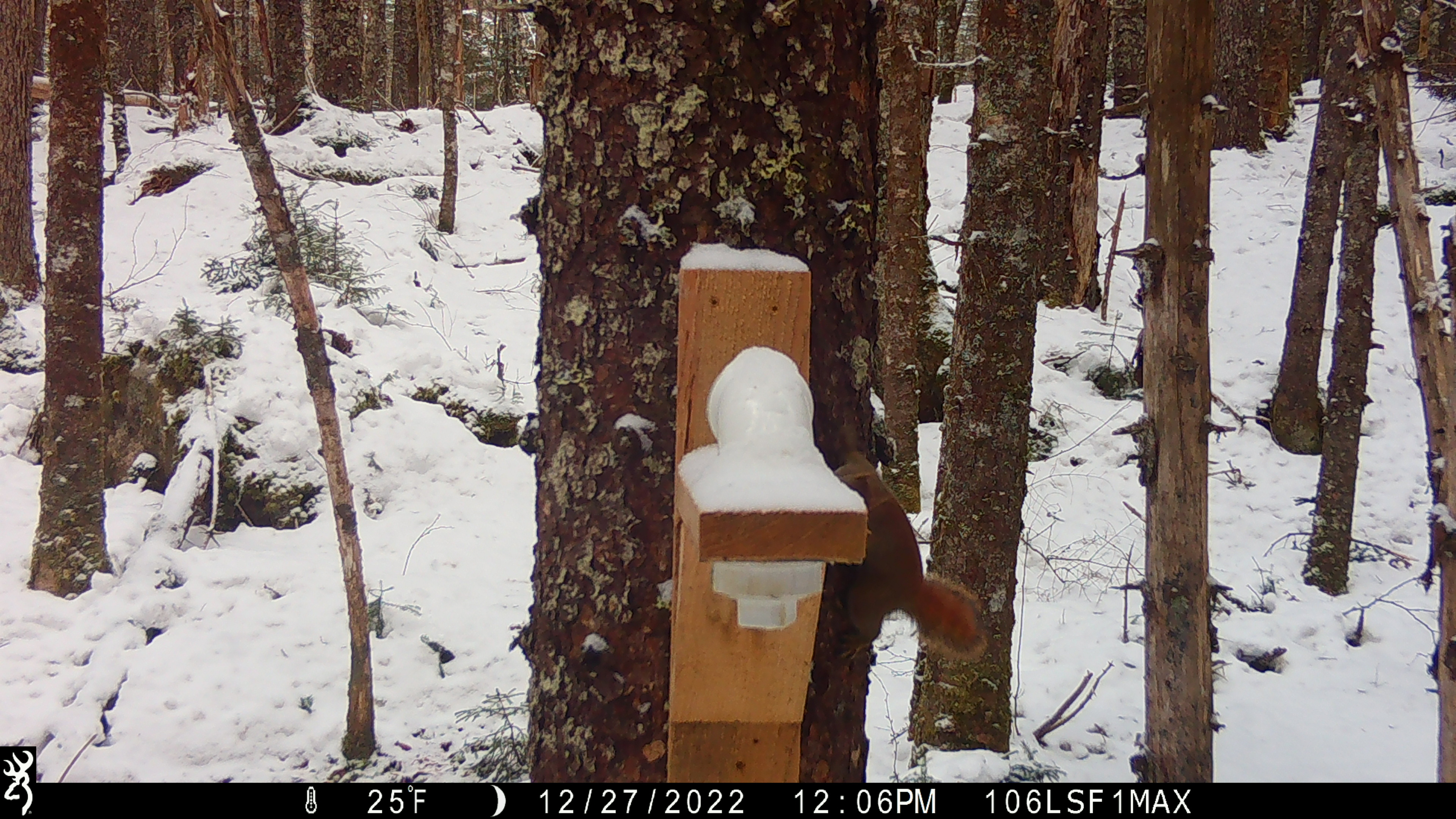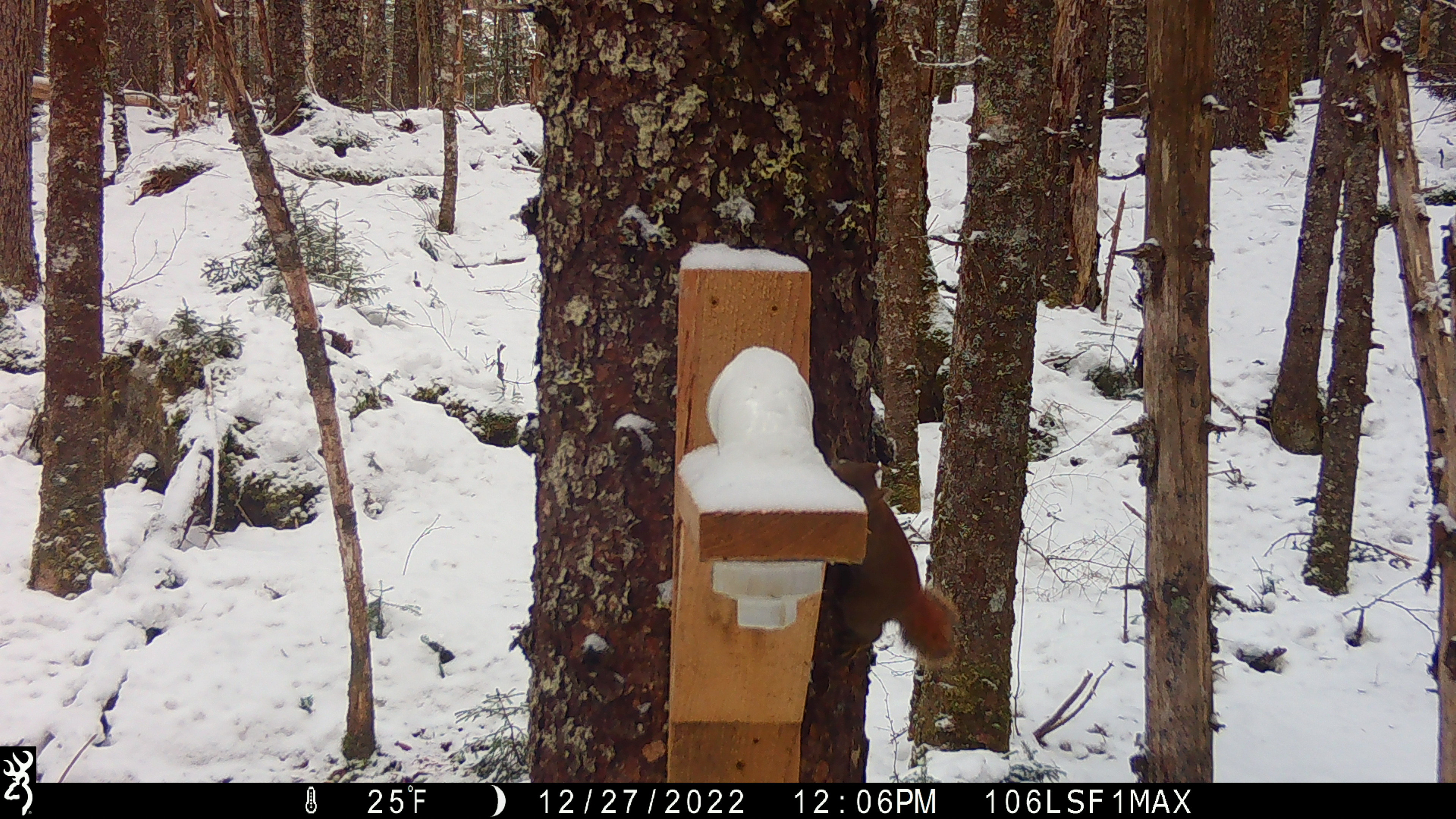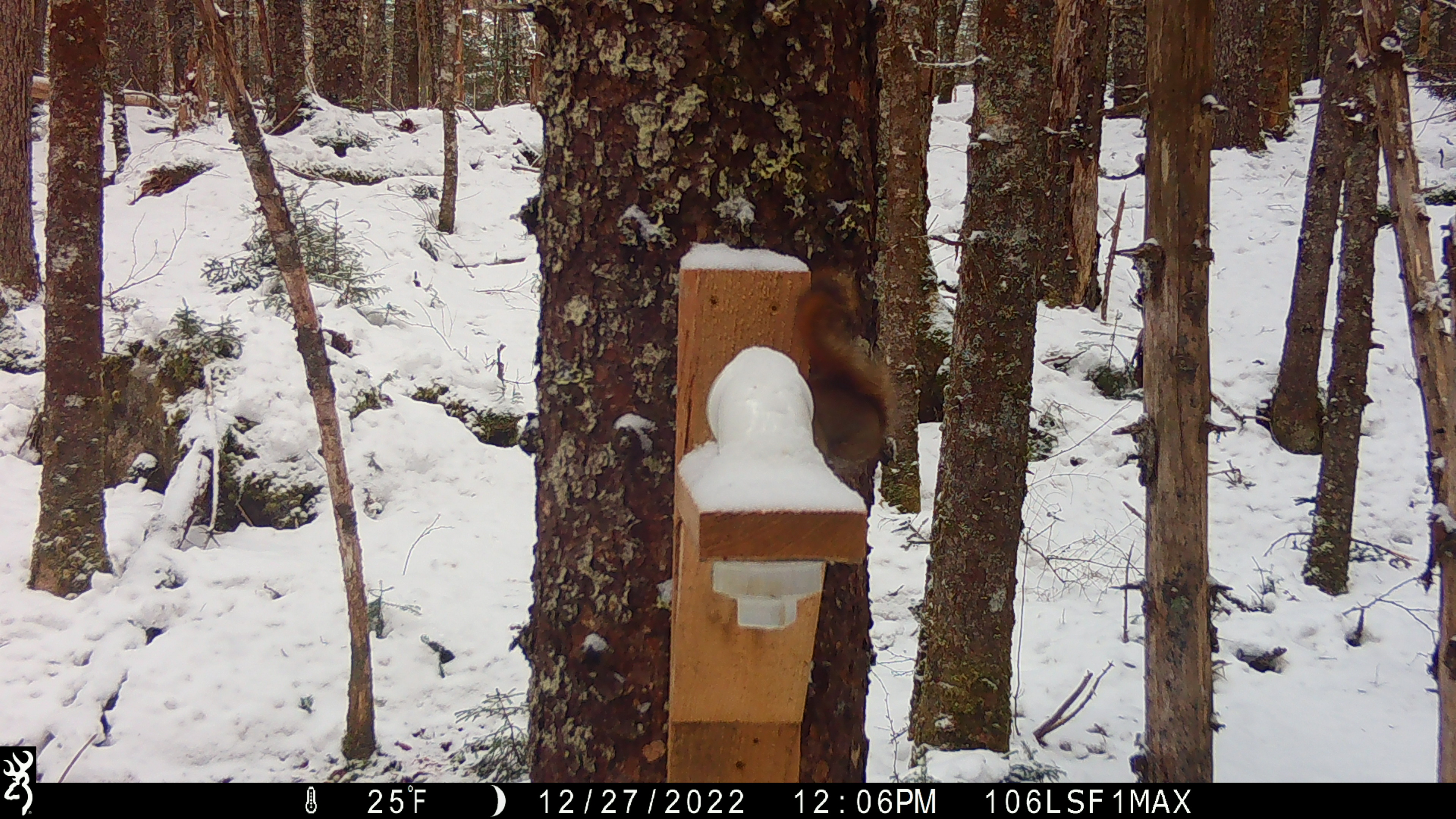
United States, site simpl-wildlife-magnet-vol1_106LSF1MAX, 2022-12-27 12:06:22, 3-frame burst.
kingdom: Animalia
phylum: Chordata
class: Mammalia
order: Rodentia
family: Sciuridae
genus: Tamiasciurus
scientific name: Tamiasciurus hudsonicus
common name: red squirrel